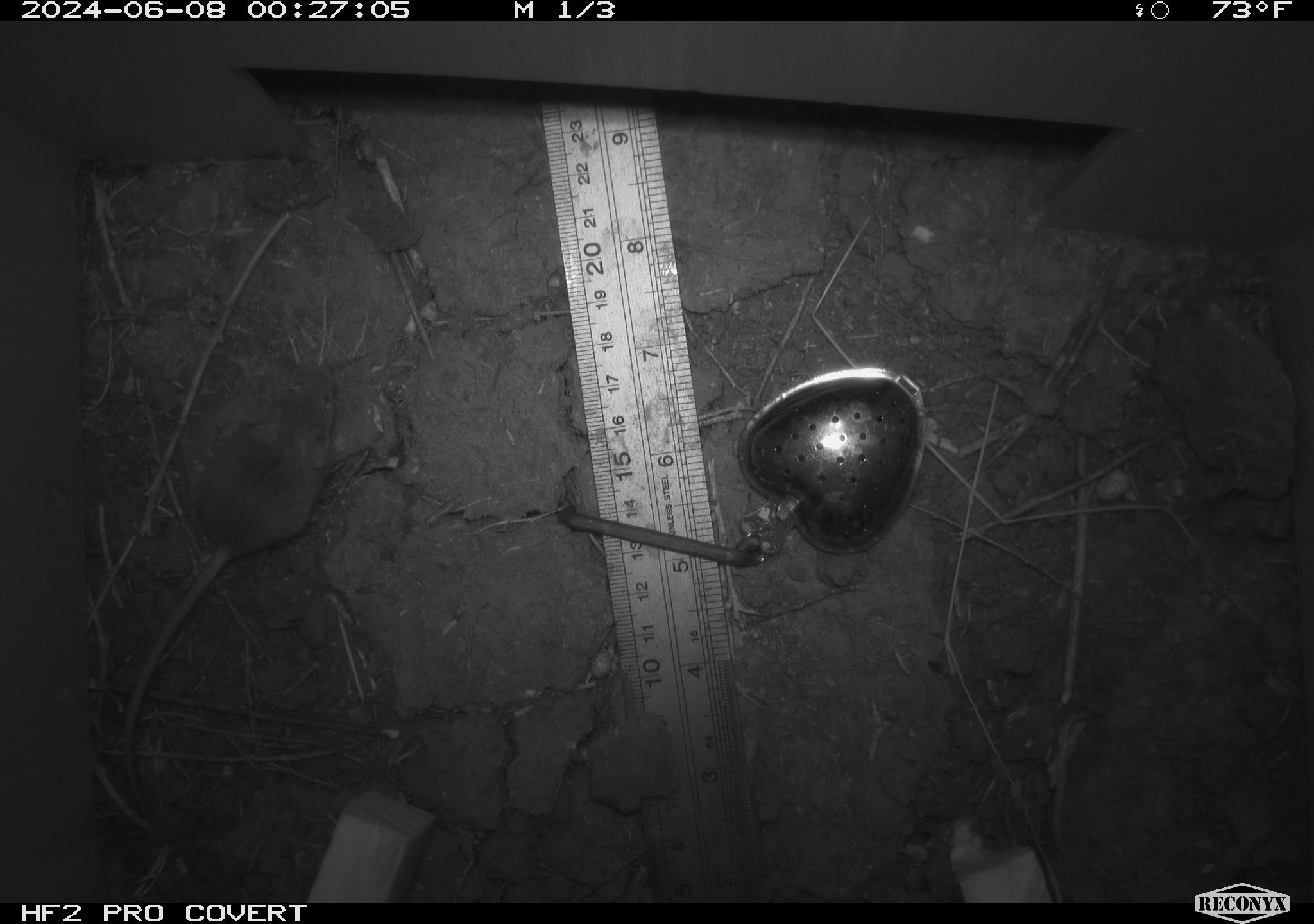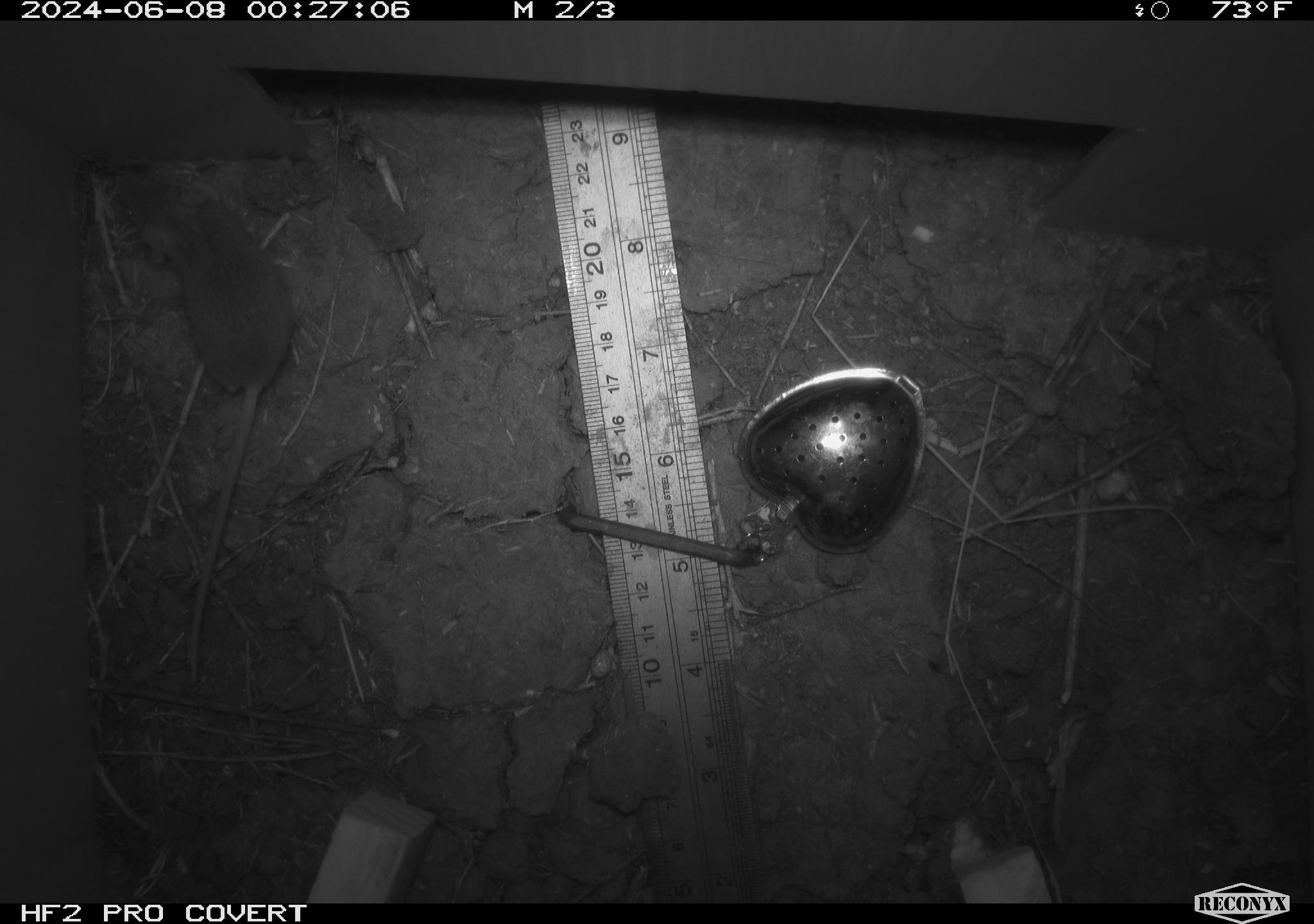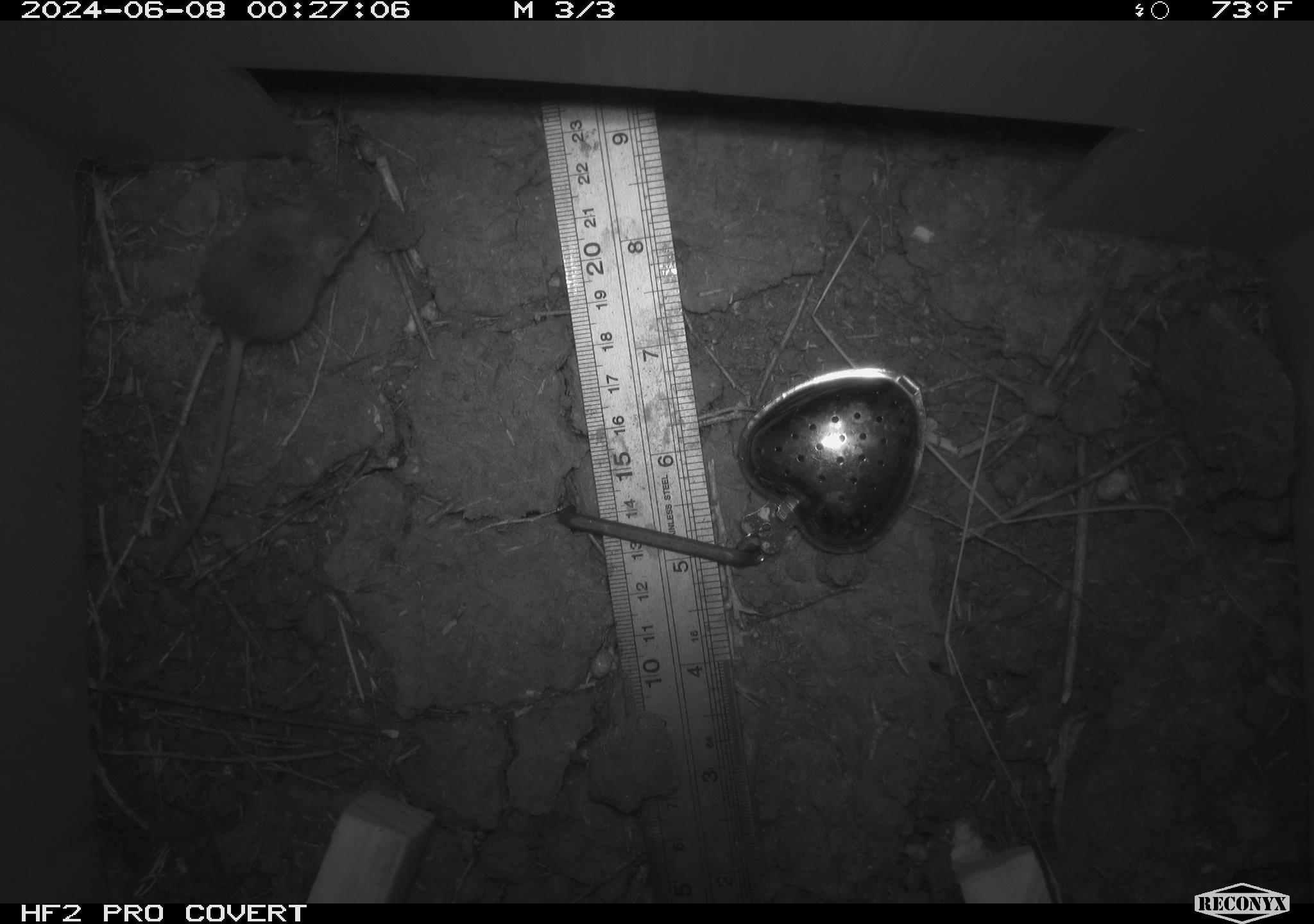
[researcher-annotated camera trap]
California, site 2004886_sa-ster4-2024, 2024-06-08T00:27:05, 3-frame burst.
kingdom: Animalia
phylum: Chordata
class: Mammalia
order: Rodentia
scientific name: Rodentia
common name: mouse species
Mouse species (Rodentia).